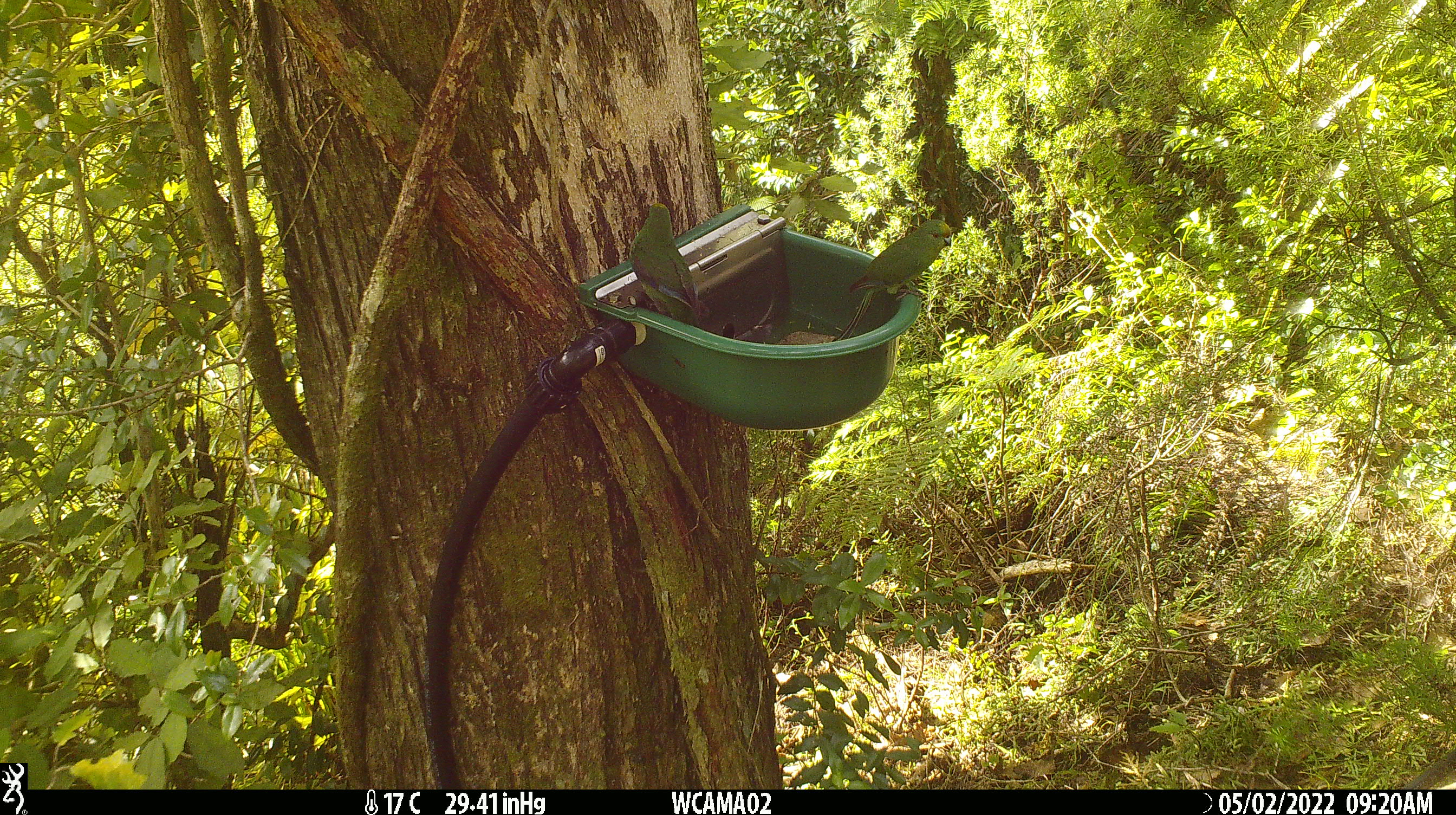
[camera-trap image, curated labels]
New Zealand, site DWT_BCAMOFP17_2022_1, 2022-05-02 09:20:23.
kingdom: Animalia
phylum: Chordata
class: Aves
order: Psittaciformes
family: Psittaculidae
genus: Cyanoramphus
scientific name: Cyanoramphus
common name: parakeet